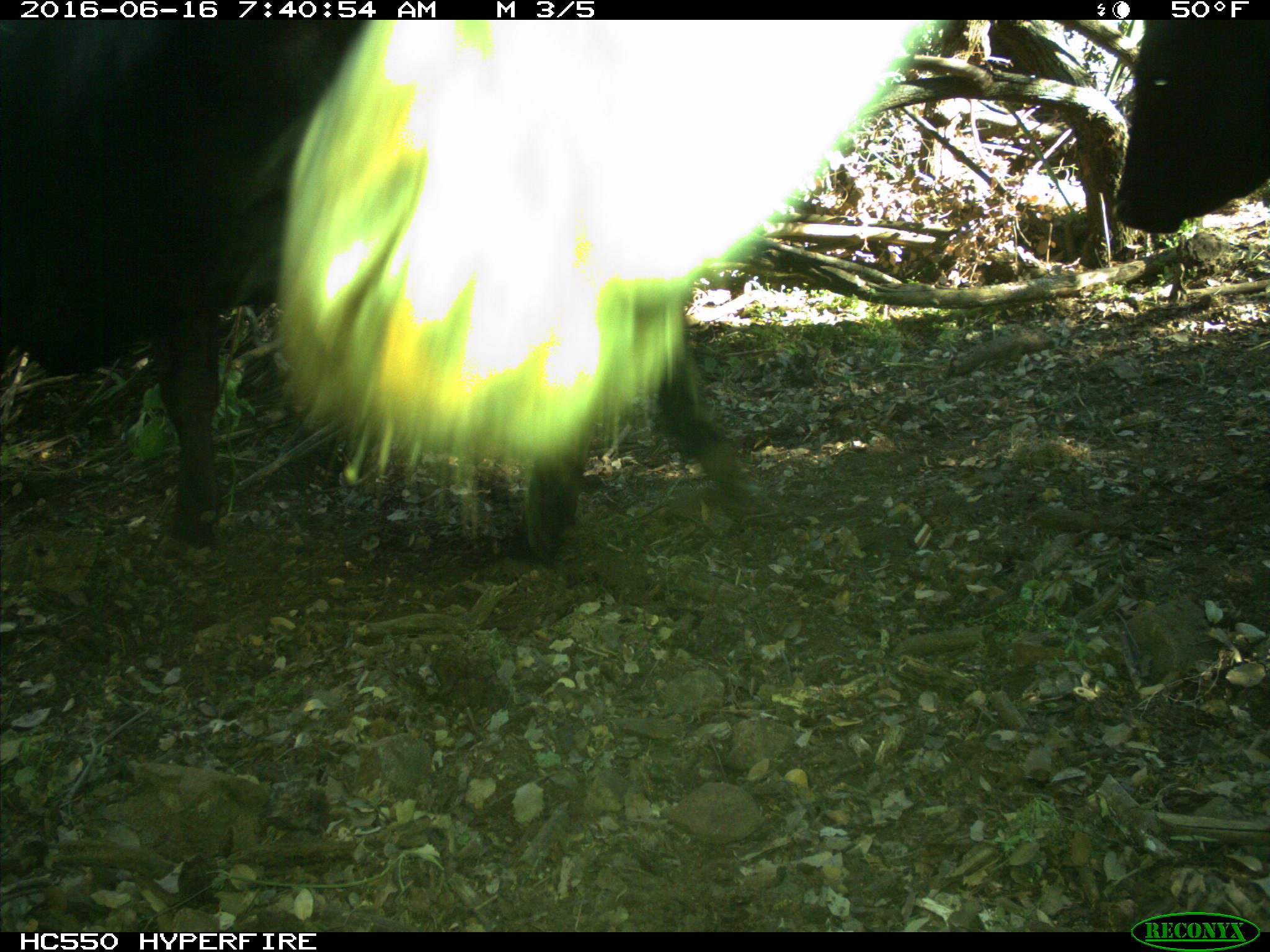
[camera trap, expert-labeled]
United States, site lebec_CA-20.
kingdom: Animalia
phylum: Chordata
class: Mammalia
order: Artiodactyla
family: Bovidae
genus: Bos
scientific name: Bos taurus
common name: domestic cow